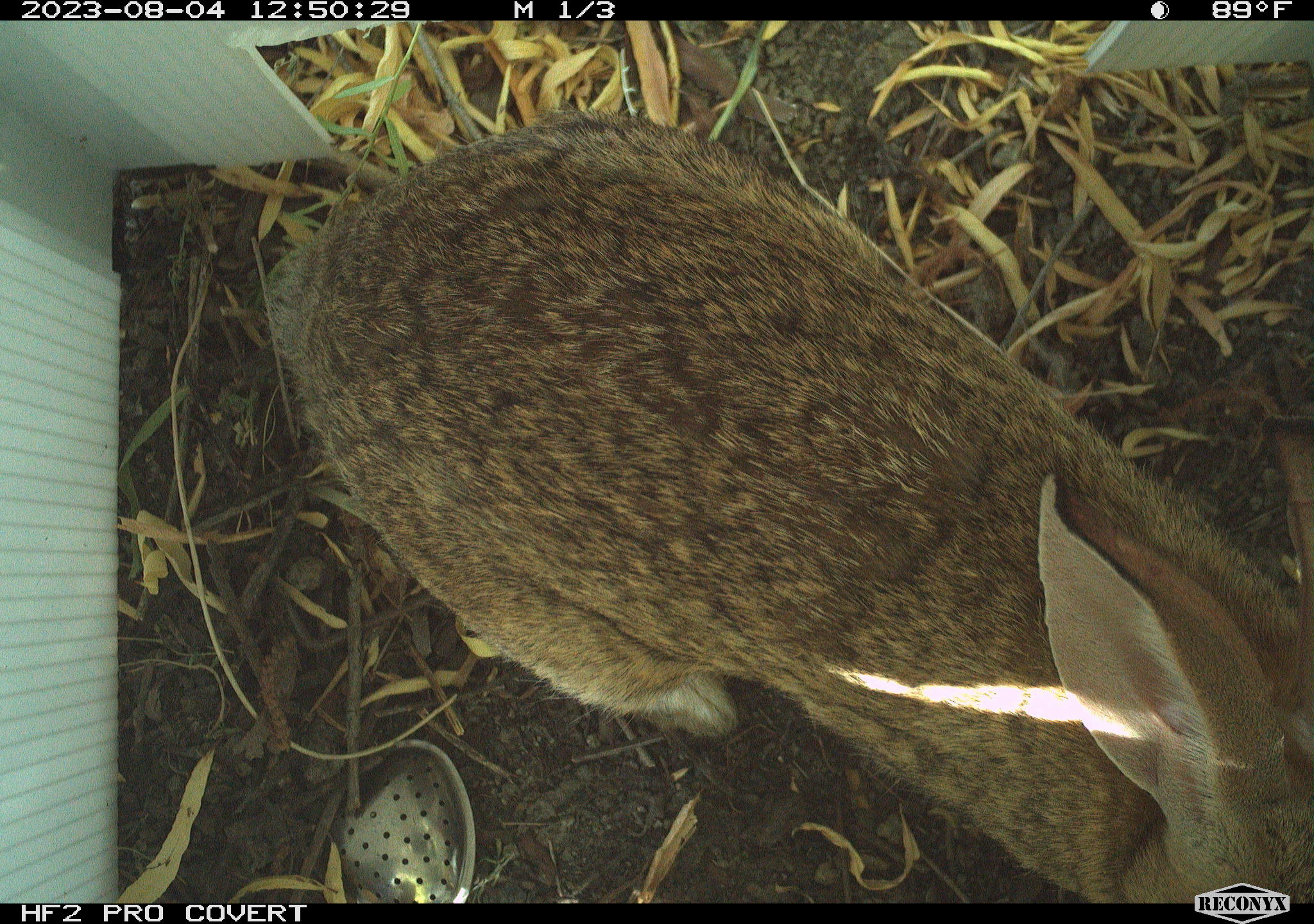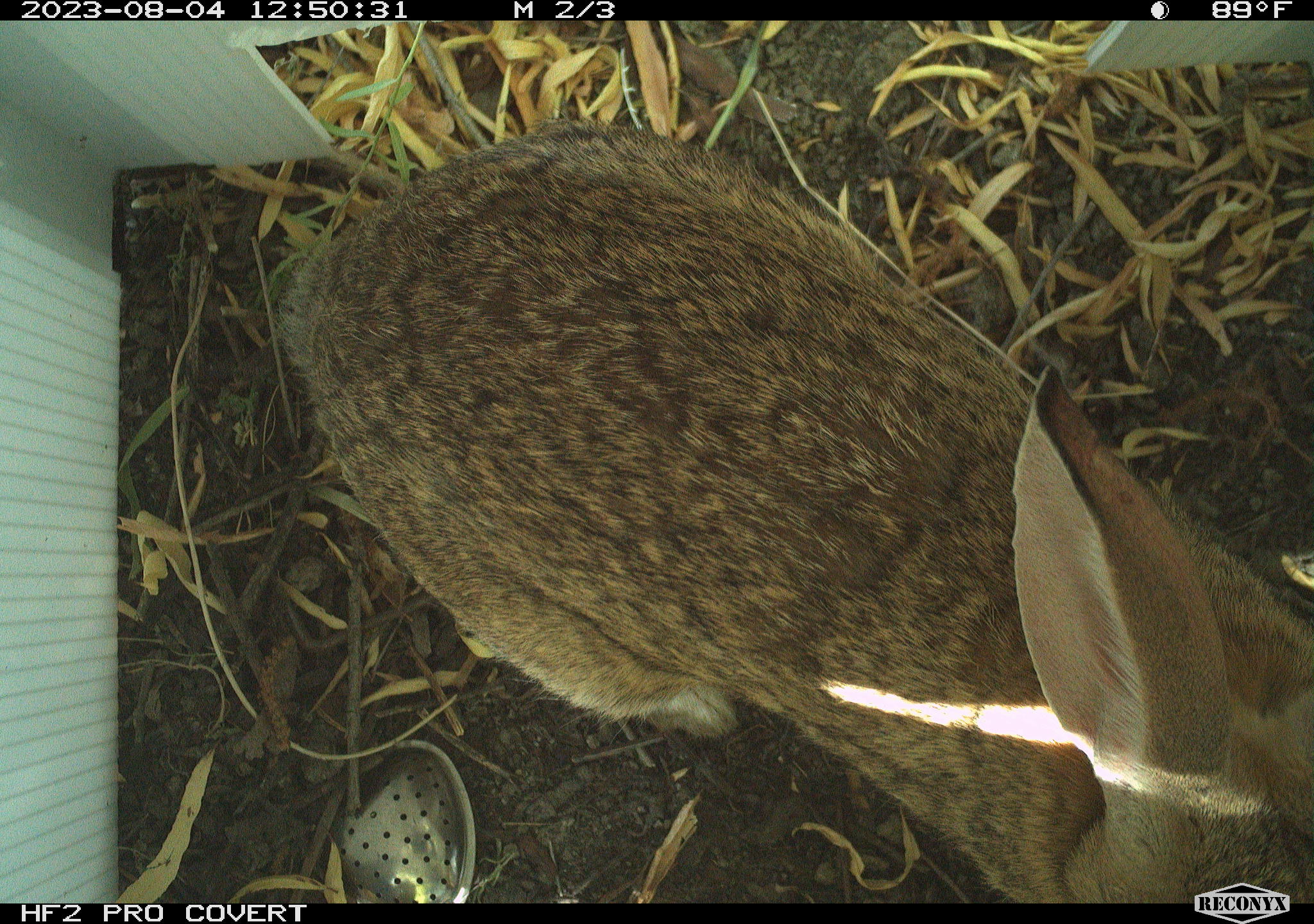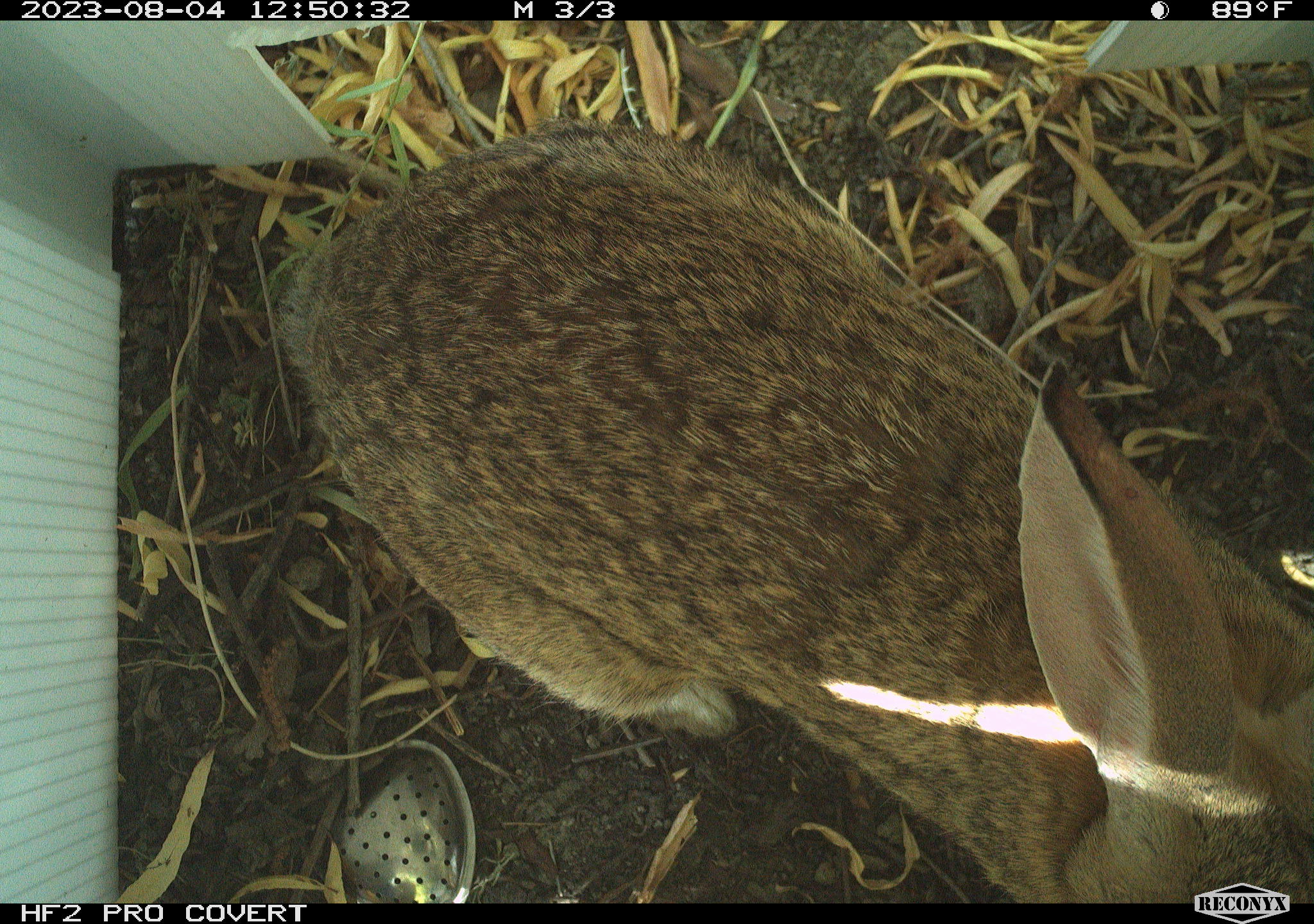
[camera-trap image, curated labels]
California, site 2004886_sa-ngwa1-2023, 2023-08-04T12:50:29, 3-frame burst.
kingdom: Animalia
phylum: Chordata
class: Mammalia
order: Lagomorpha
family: Leporidae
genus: Sylvilagus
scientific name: Sylvilagus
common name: cottontail rabbits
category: sylvilagus species